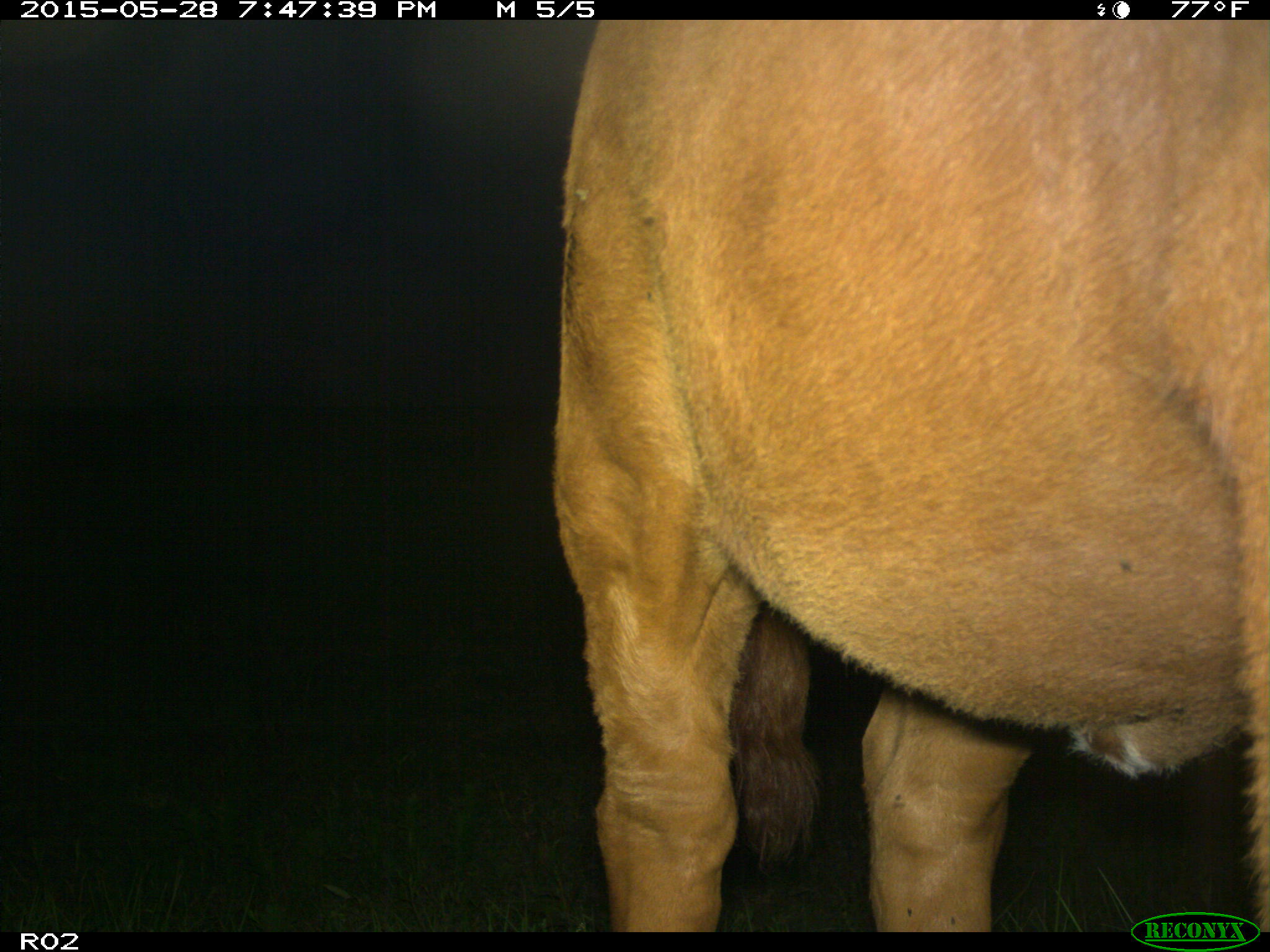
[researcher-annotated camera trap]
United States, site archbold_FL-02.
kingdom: Animalia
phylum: Chordata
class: Mammalia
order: Artiodactyla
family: Bovidae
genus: Bos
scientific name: Bos taurus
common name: domestic cow